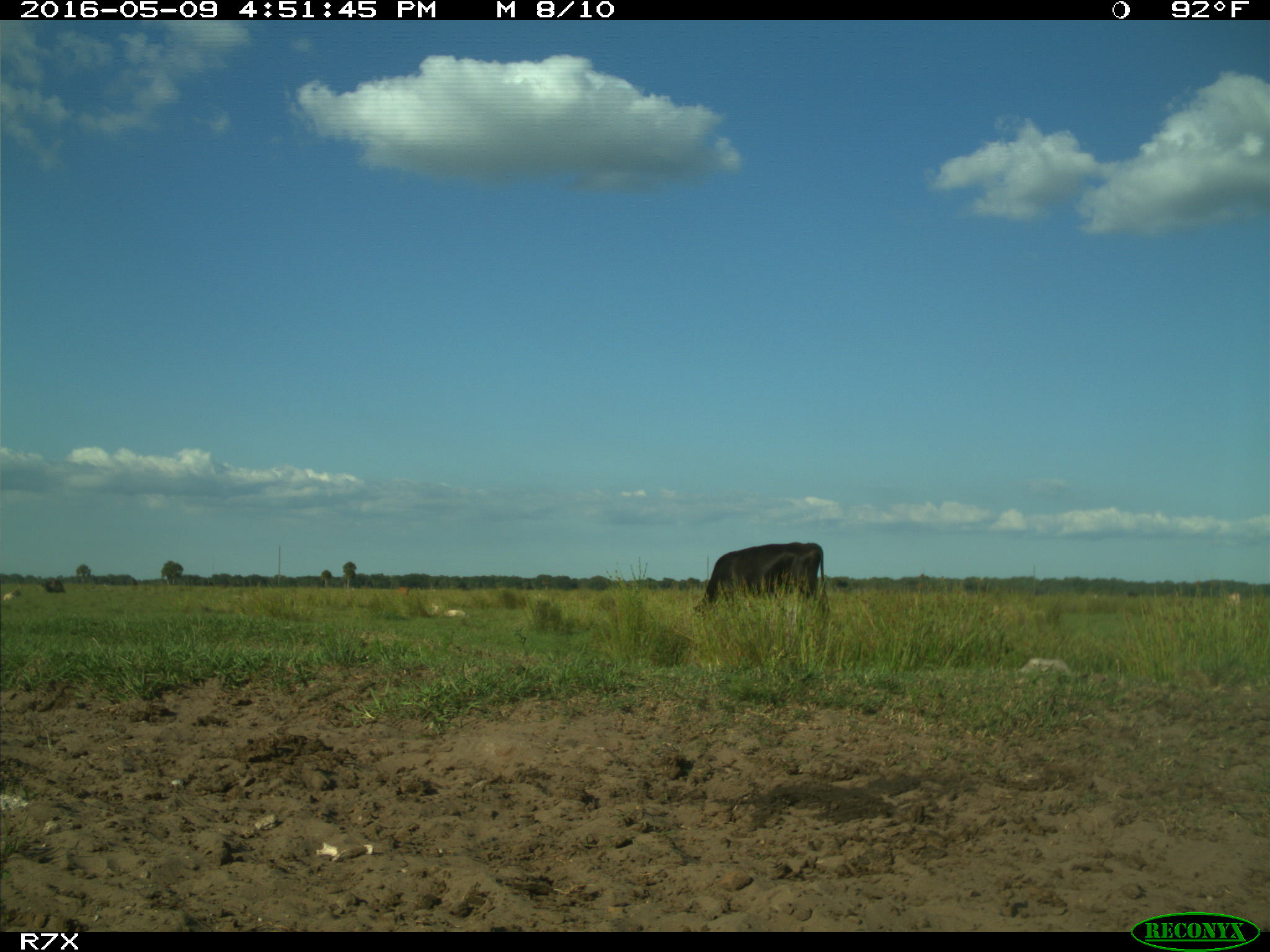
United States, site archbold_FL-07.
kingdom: Animalia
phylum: Chordata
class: Mammalia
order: Artiodactyla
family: Bovidae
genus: Bos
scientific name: Bos taurus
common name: domestic cow